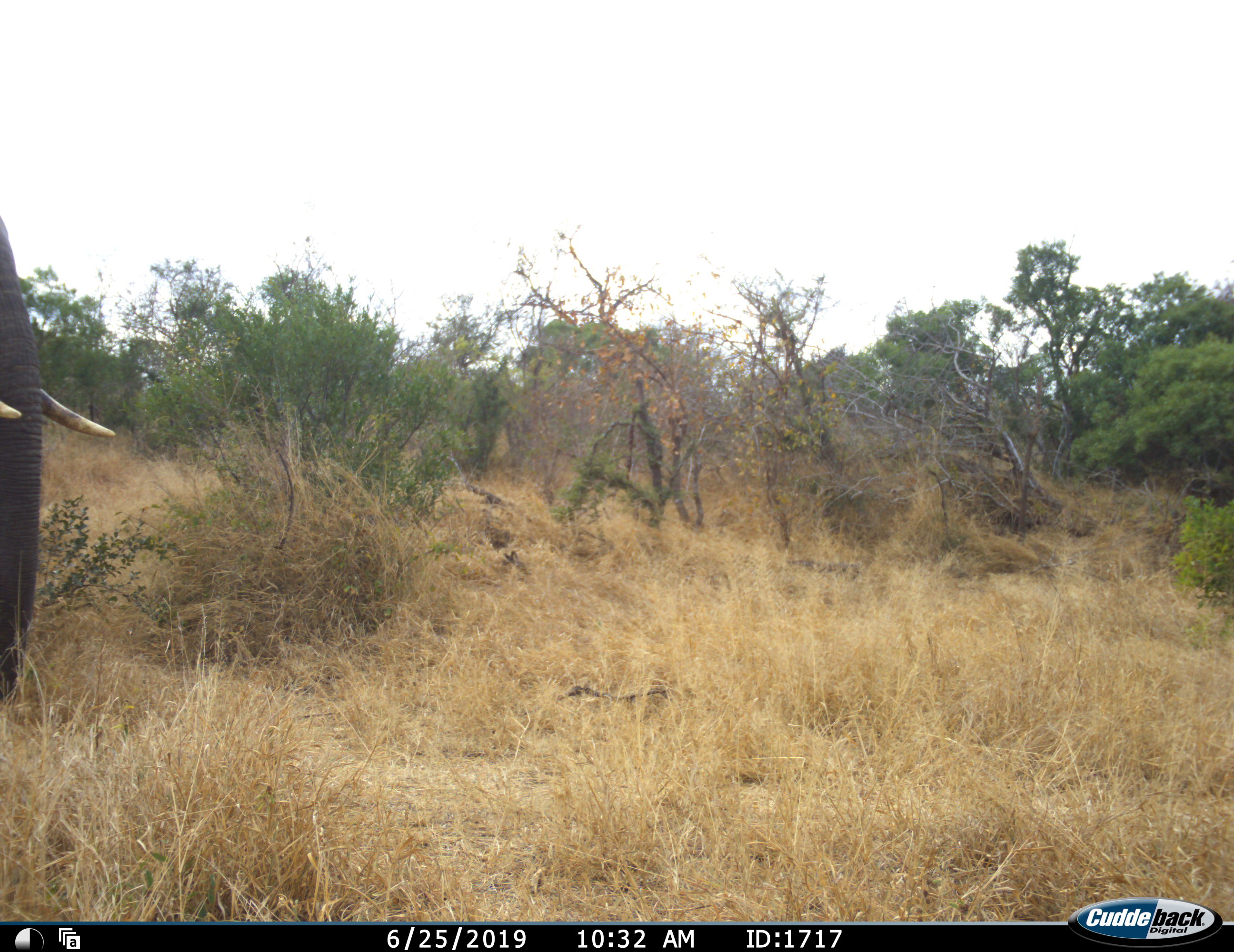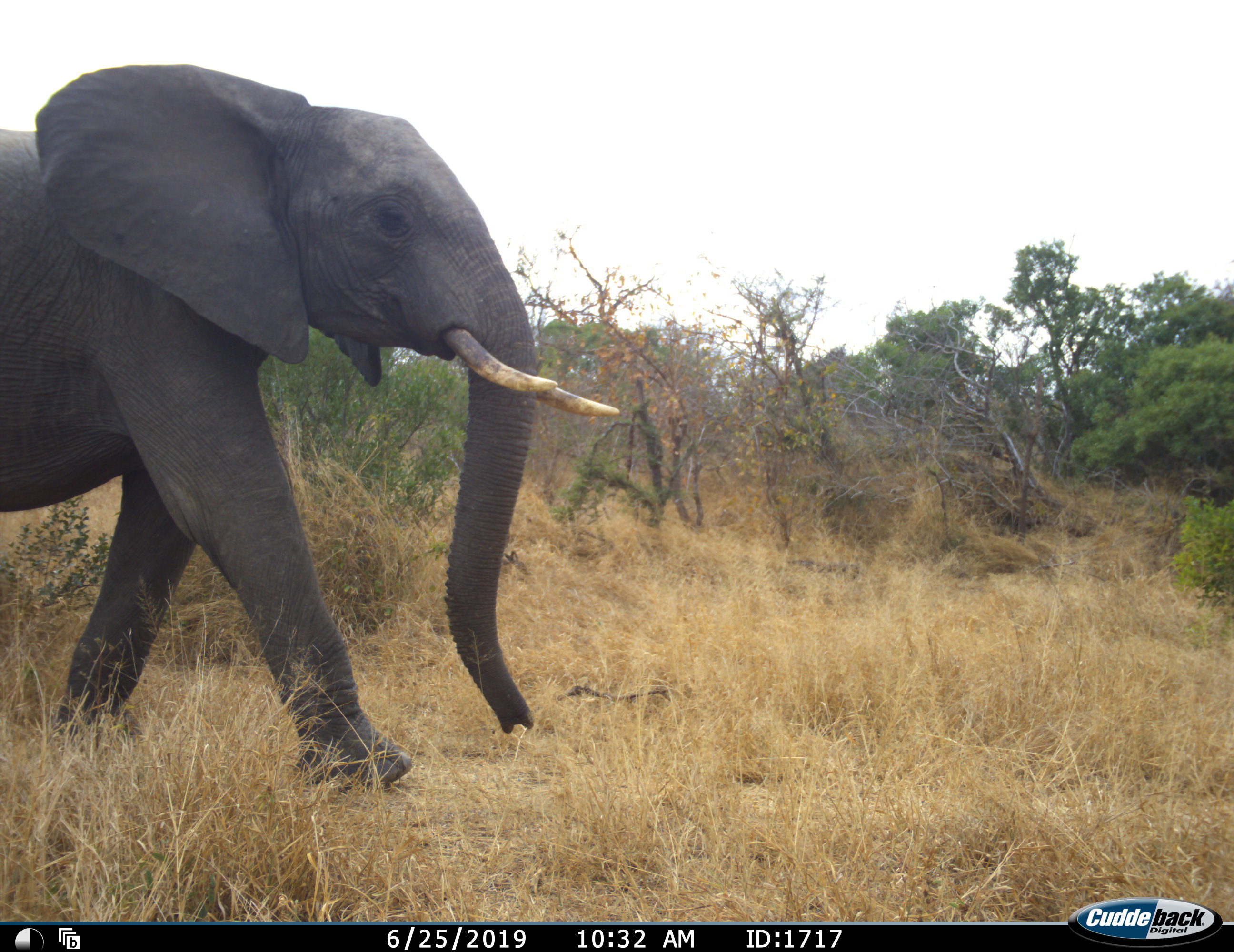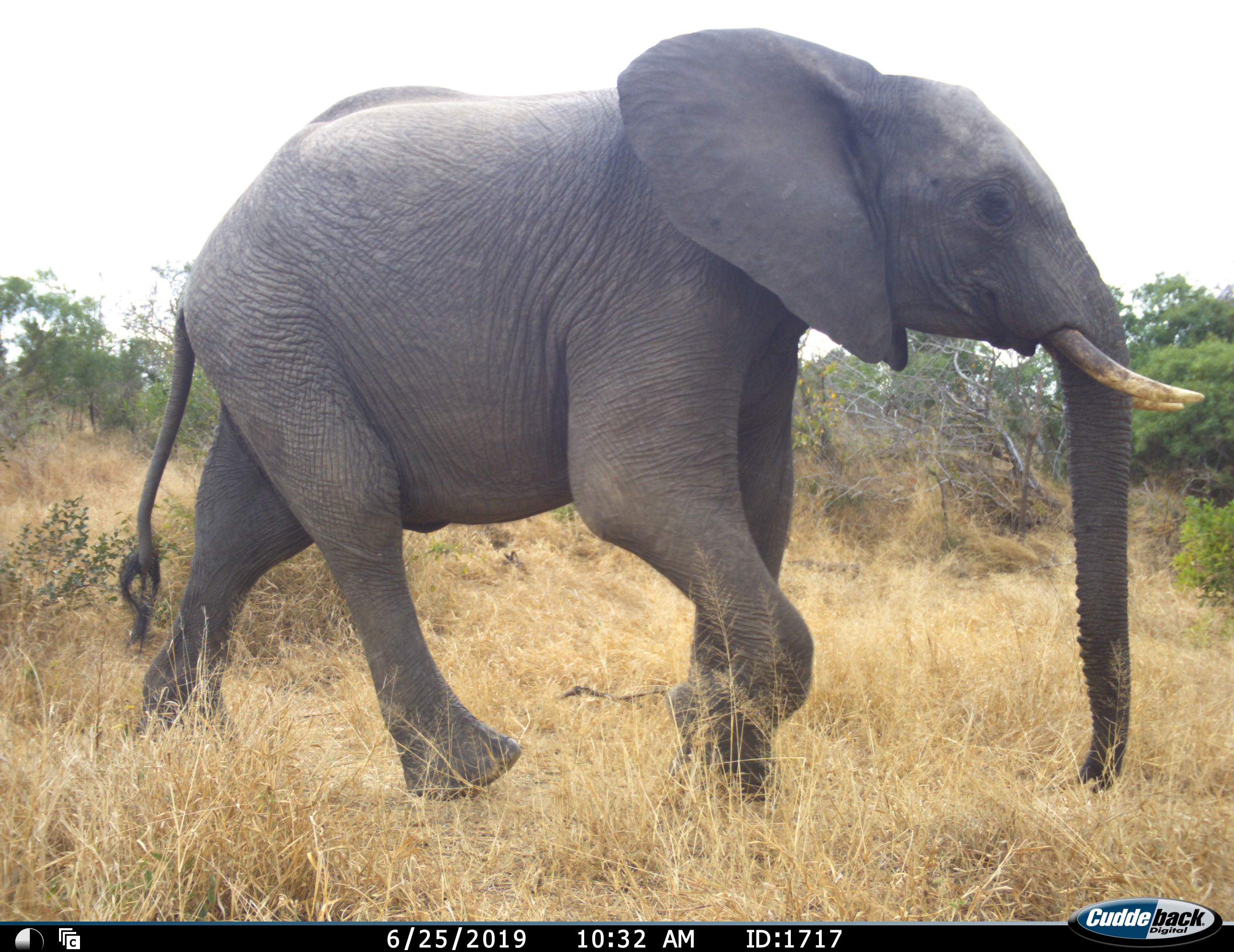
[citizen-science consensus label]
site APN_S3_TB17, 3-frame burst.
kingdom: Animalia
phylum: Chordata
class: Mammalia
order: Proboscidea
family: Elephantidae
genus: Loxodonta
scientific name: Loxodonta africana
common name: african bush elephant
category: elephant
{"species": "elephant (african bush elephant) (Loxodonta africana)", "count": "1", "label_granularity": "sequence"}